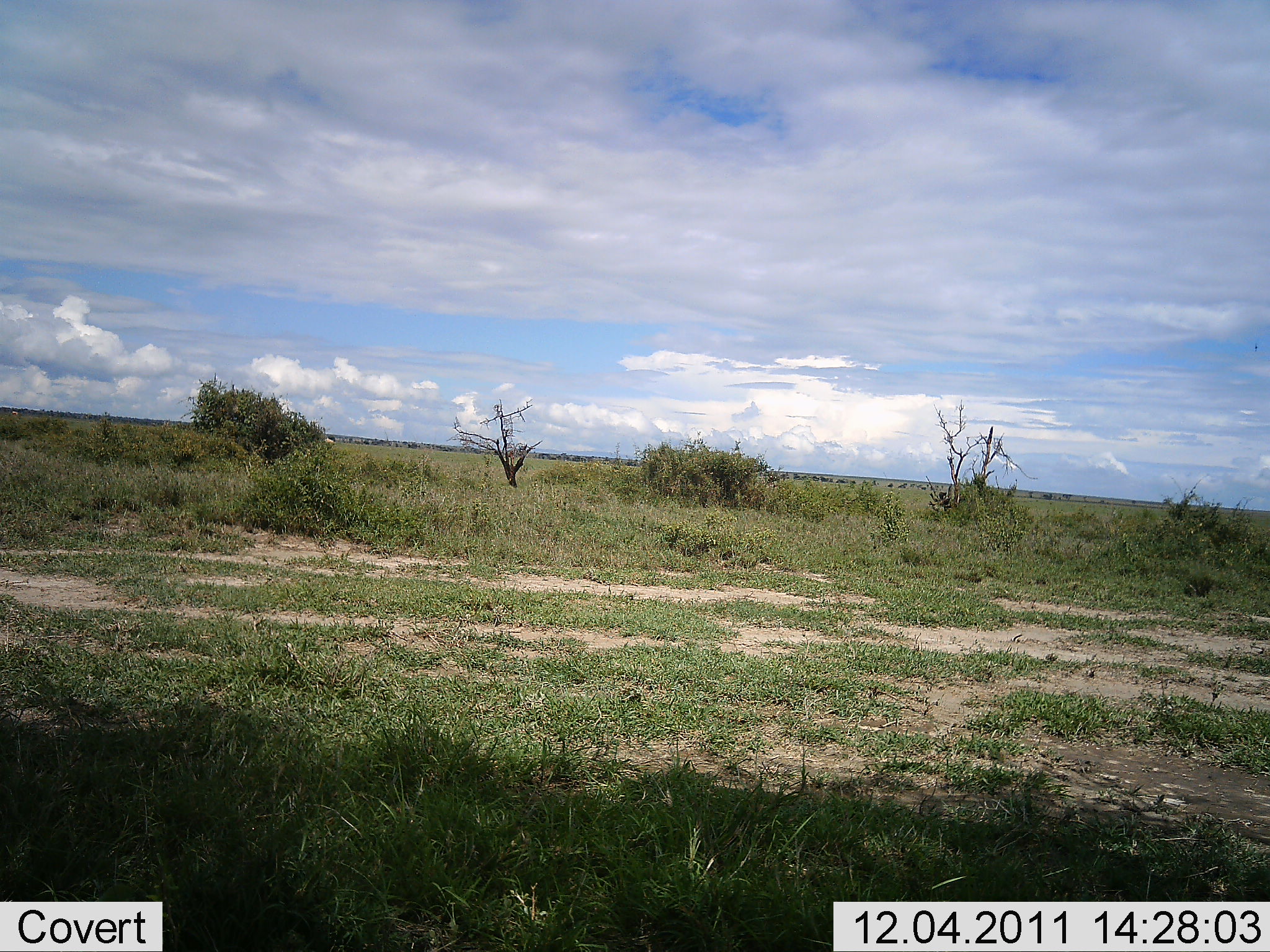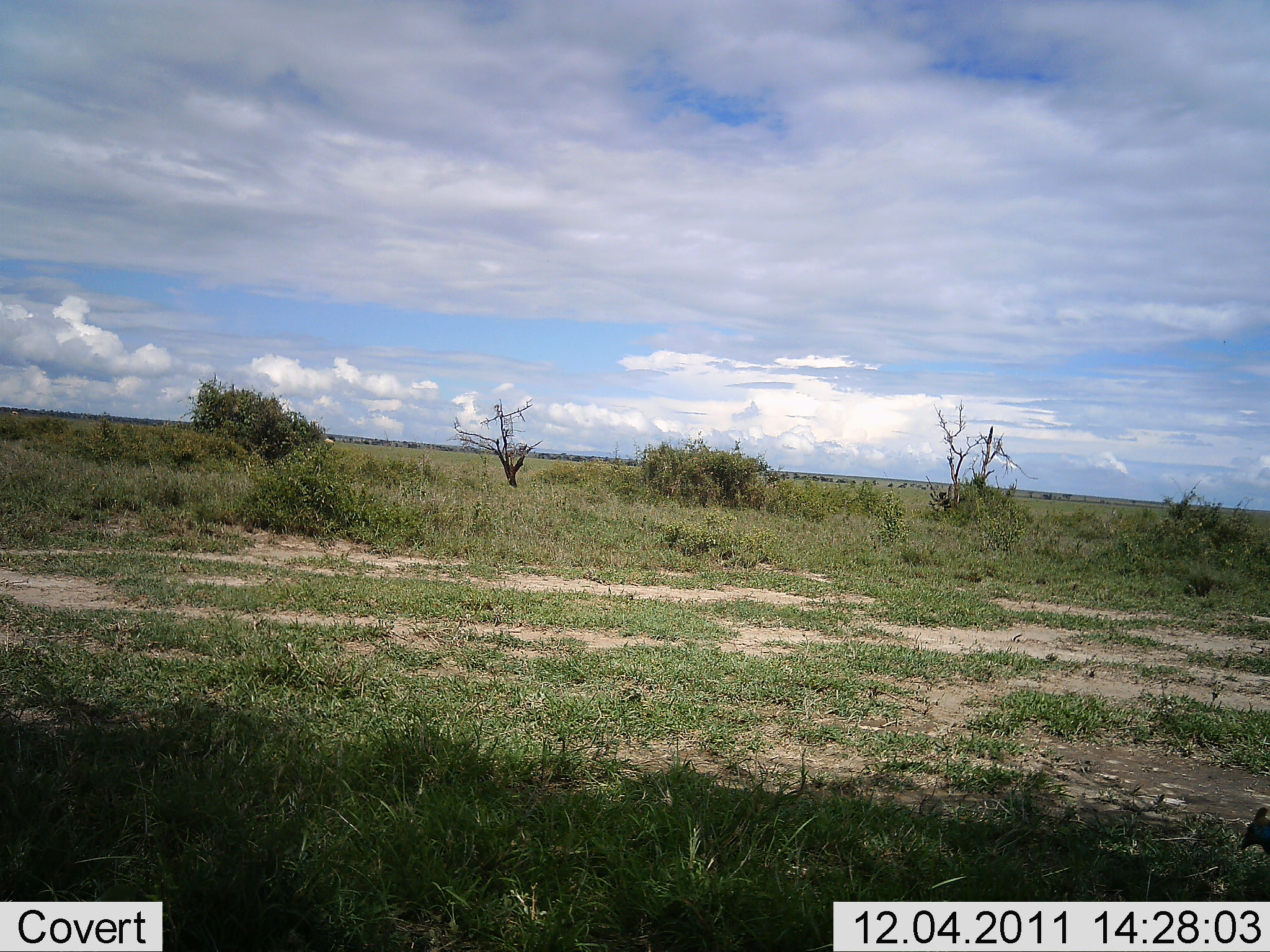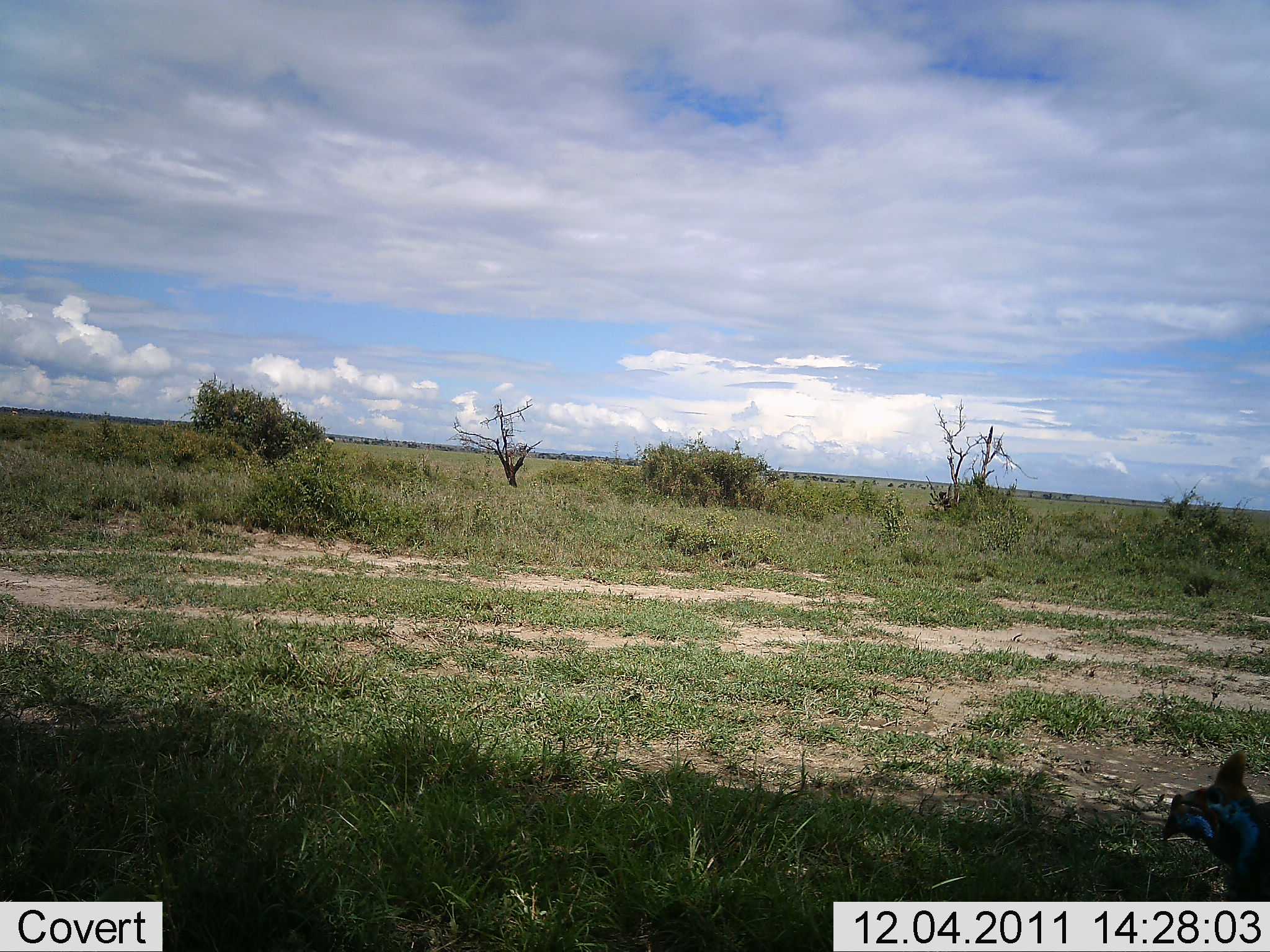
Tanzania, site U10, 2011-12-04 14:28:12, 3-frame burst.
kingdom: Animalia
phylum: Chordata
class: Aves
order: Galliformes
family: Numididae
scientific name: Numididae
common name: guinea fowl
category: guineafowl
Guineafowl (guinea fowl) (Numididae), count 1. Behavior (volunteer vote fractions): standing 25%, resting 0%, moving 75%, interacting 8%. Young present (vote fraction): 0%. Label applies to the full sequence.